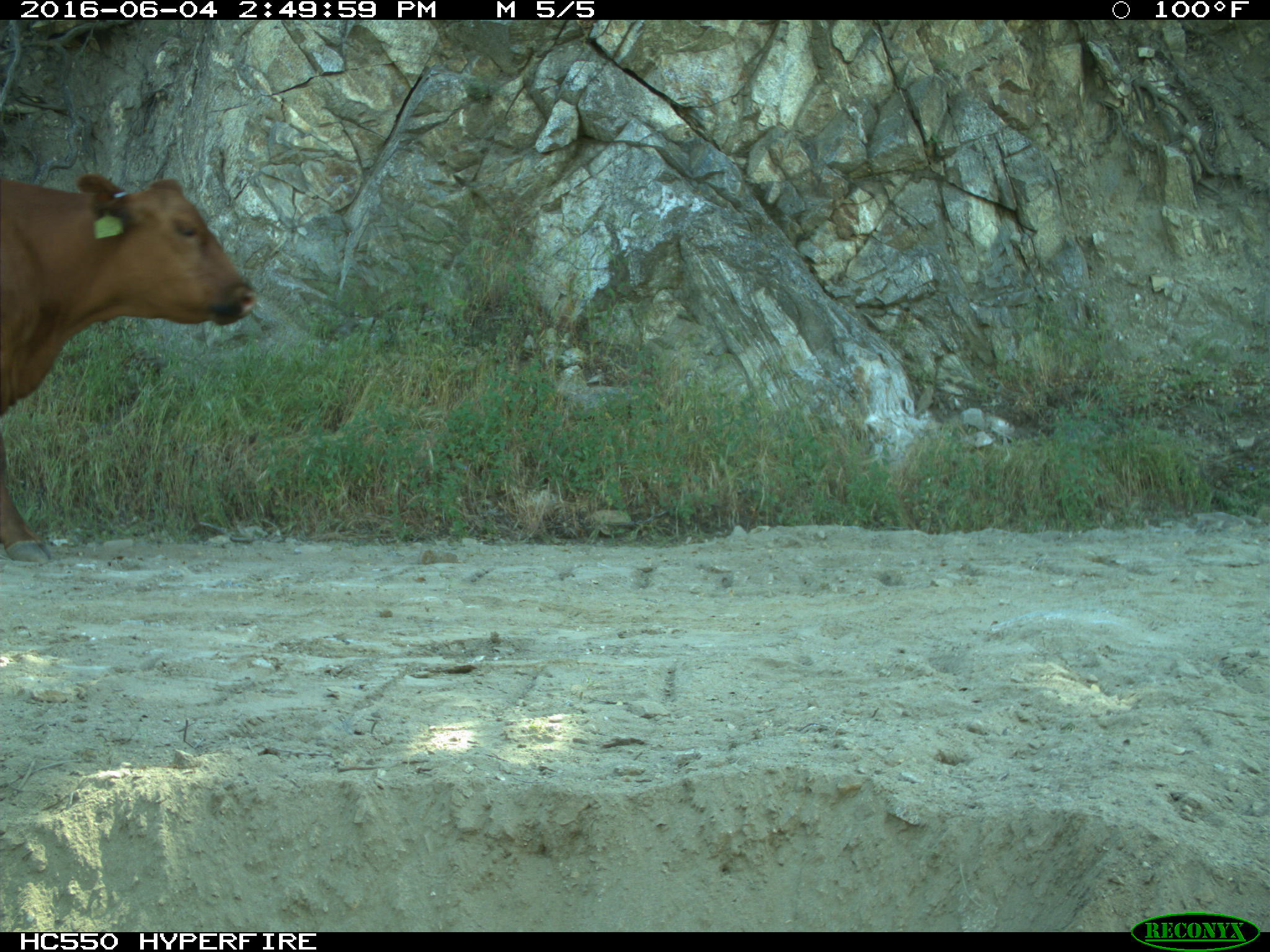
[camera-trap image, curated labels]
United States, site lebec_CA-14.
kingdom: Animalia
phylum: Chordata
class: Mammalia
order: Artiodactyla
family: Bovidae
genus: Bos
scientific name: Bos taurus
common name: domestic cow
Bos taurus (domestic cow).